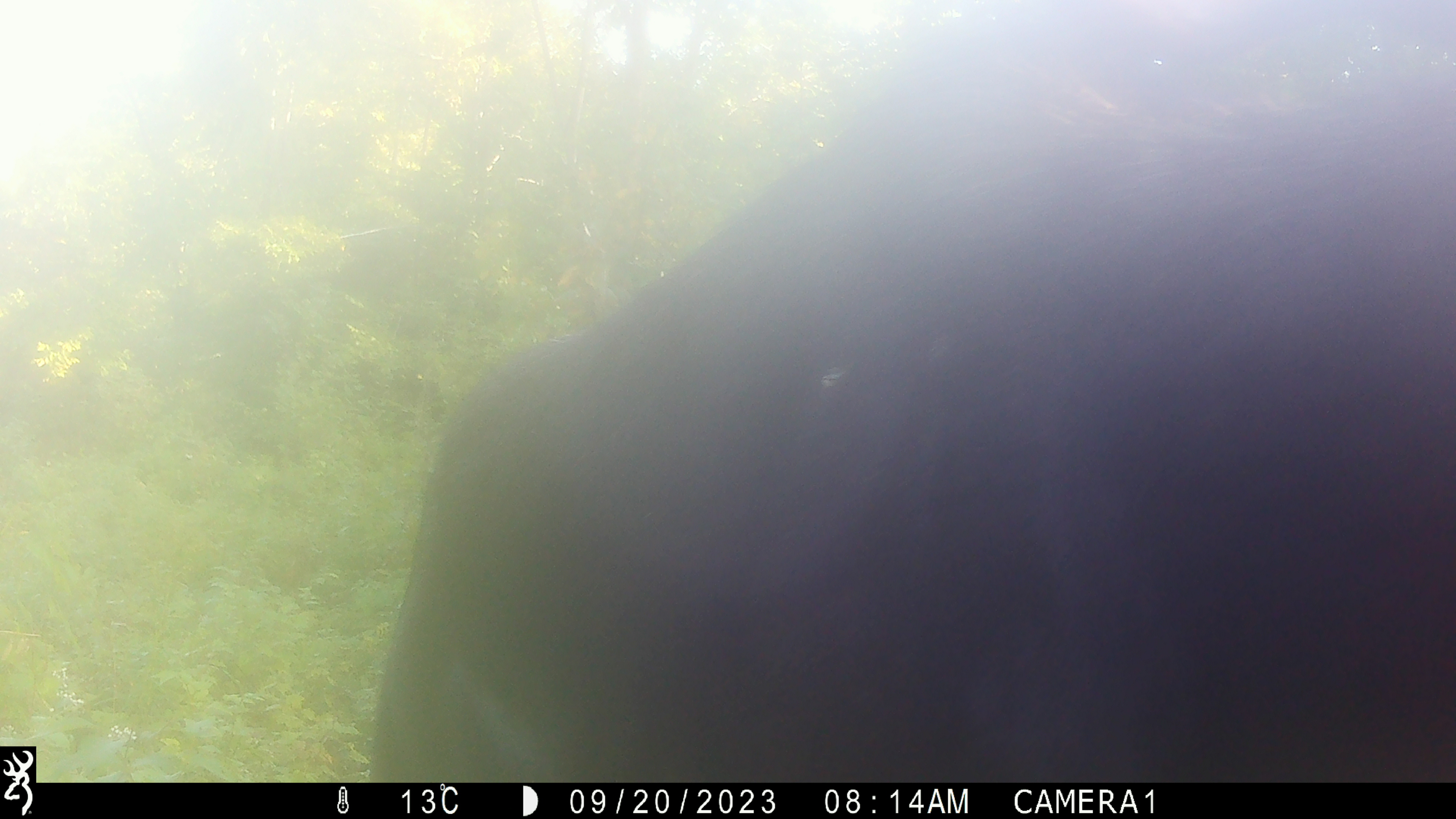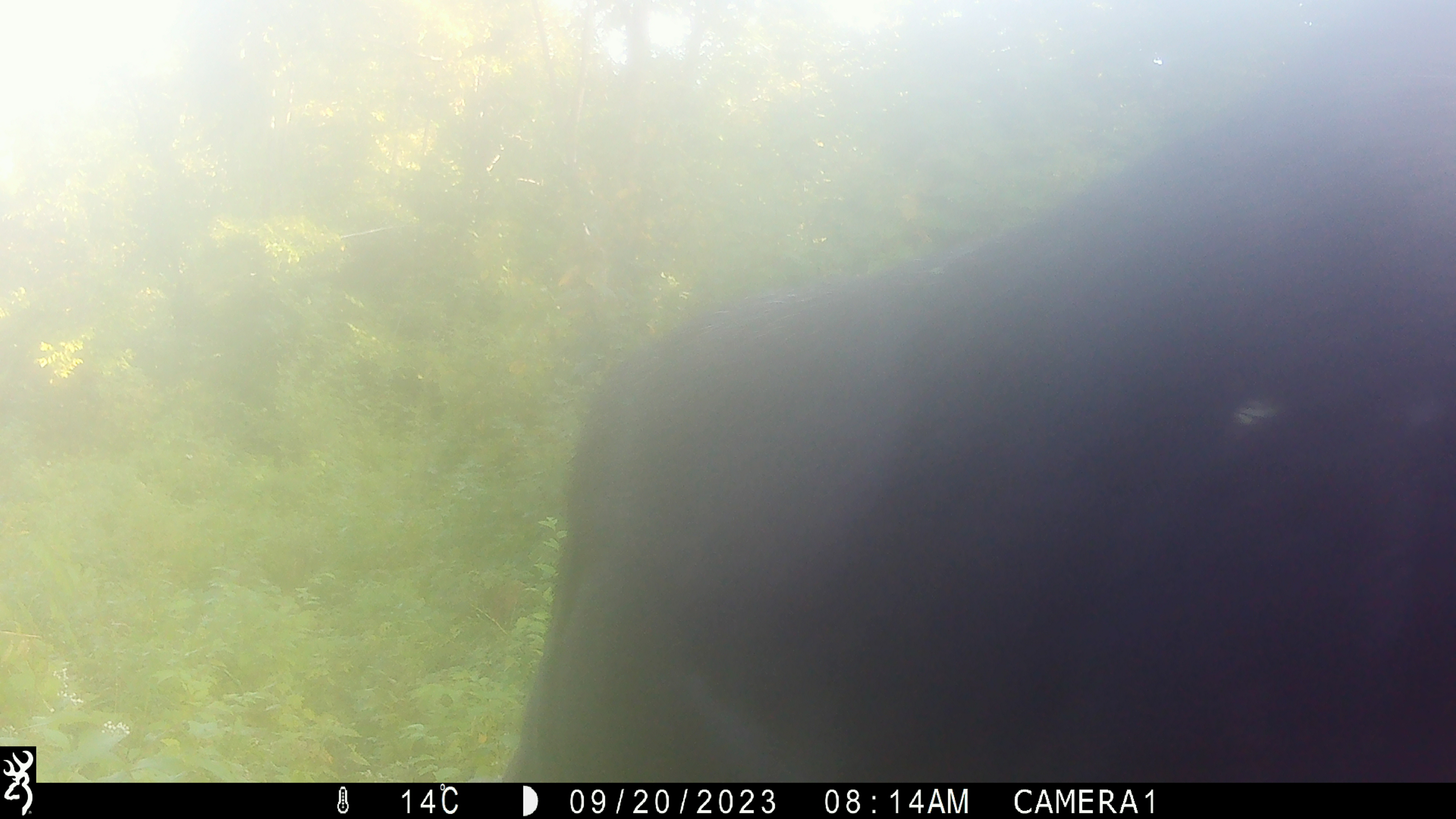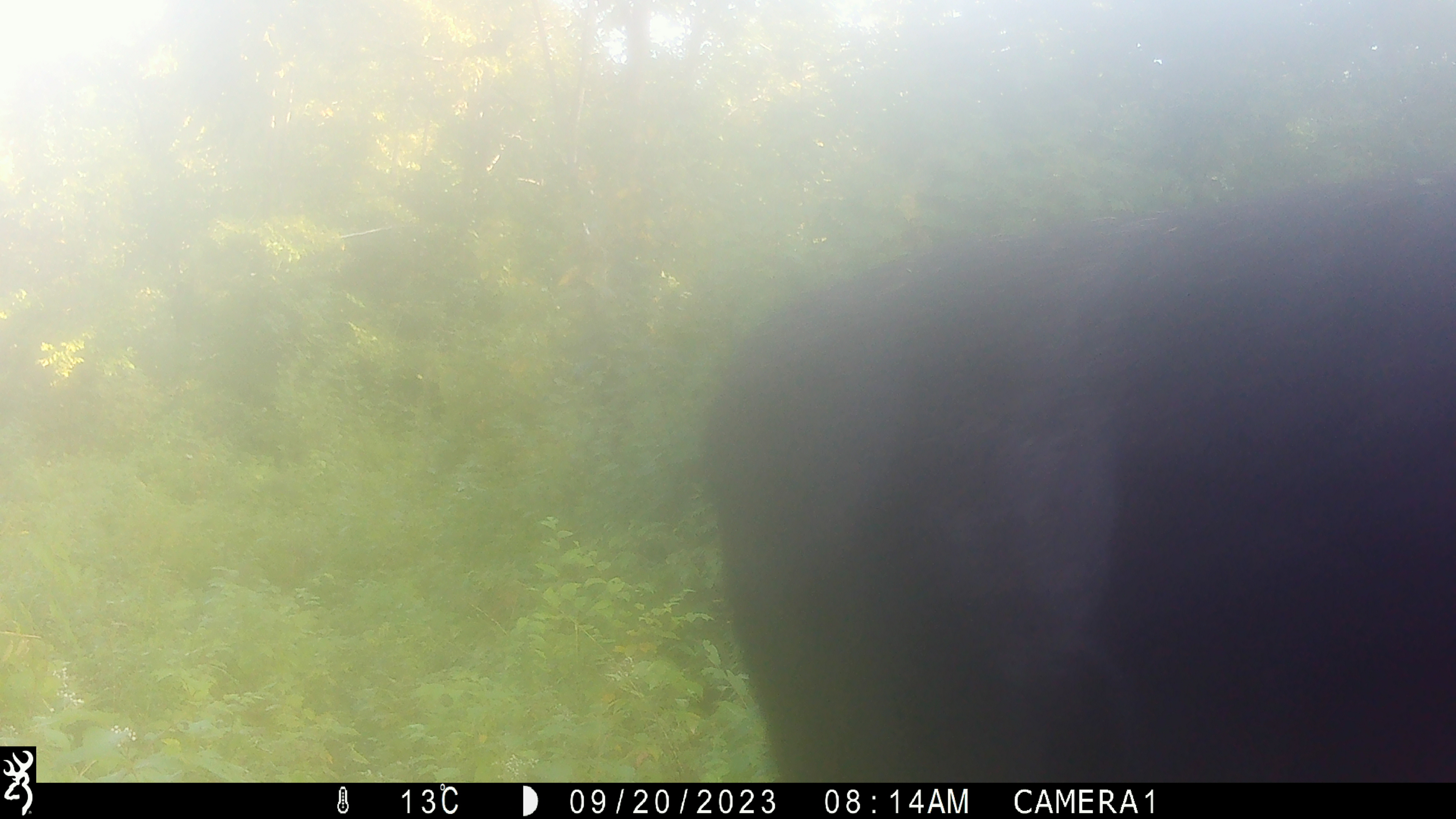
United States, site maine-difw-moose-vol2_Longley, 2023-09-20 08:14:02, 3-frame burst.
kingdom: Animalia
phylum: Chordata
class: Mammalia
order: Artiodactyla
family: Cervidae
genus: Alces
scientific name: Alces alces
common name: moose